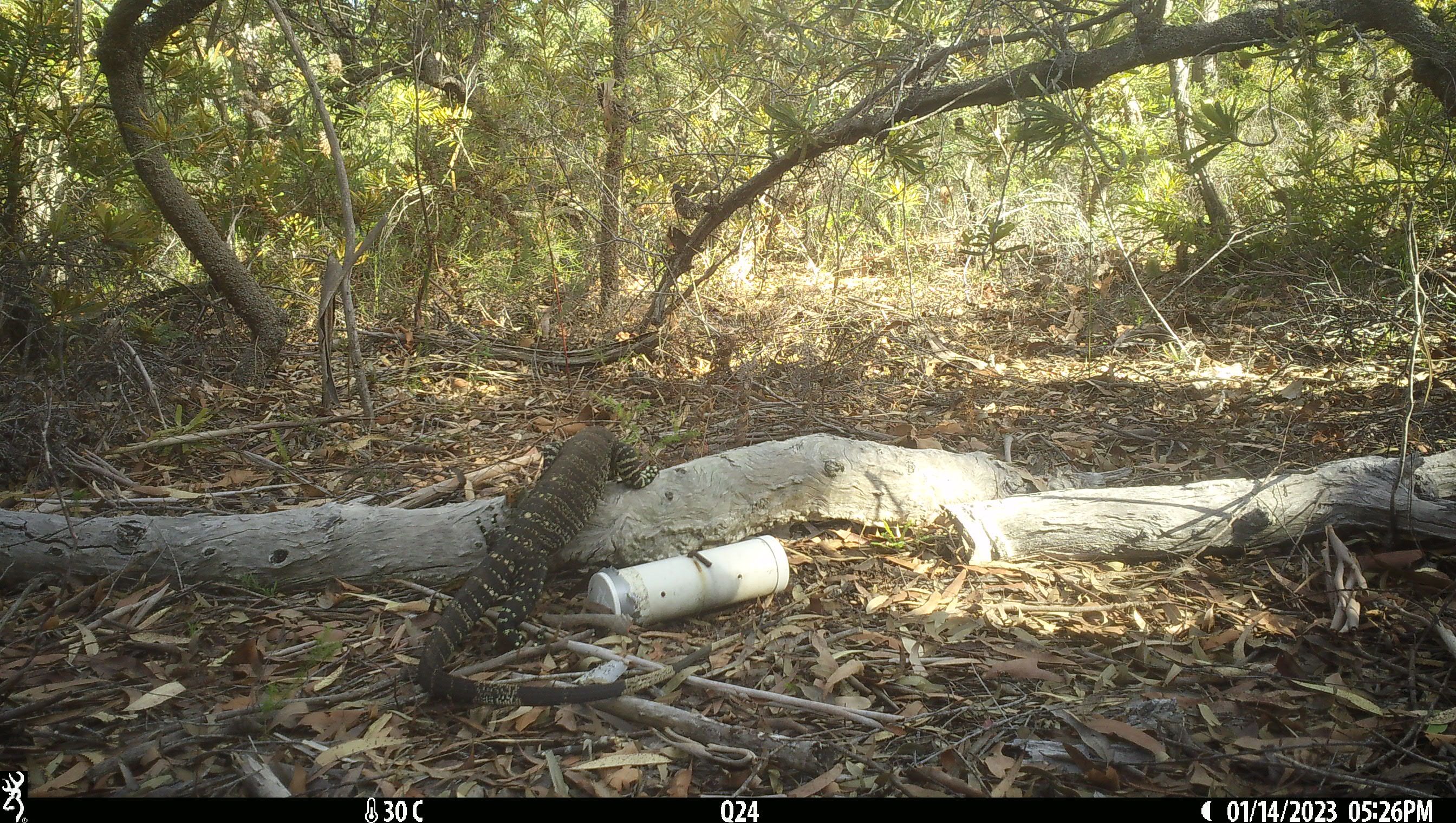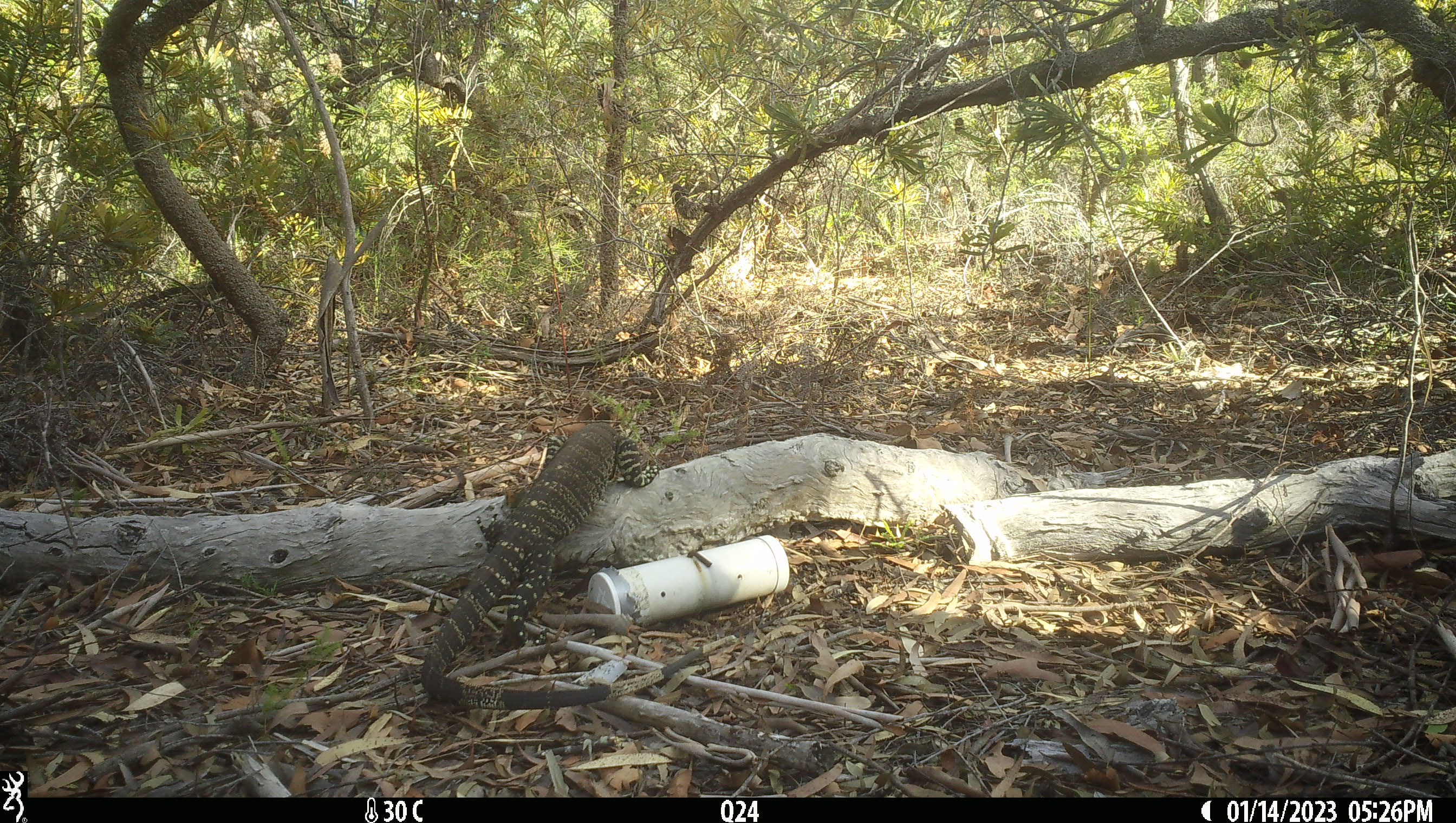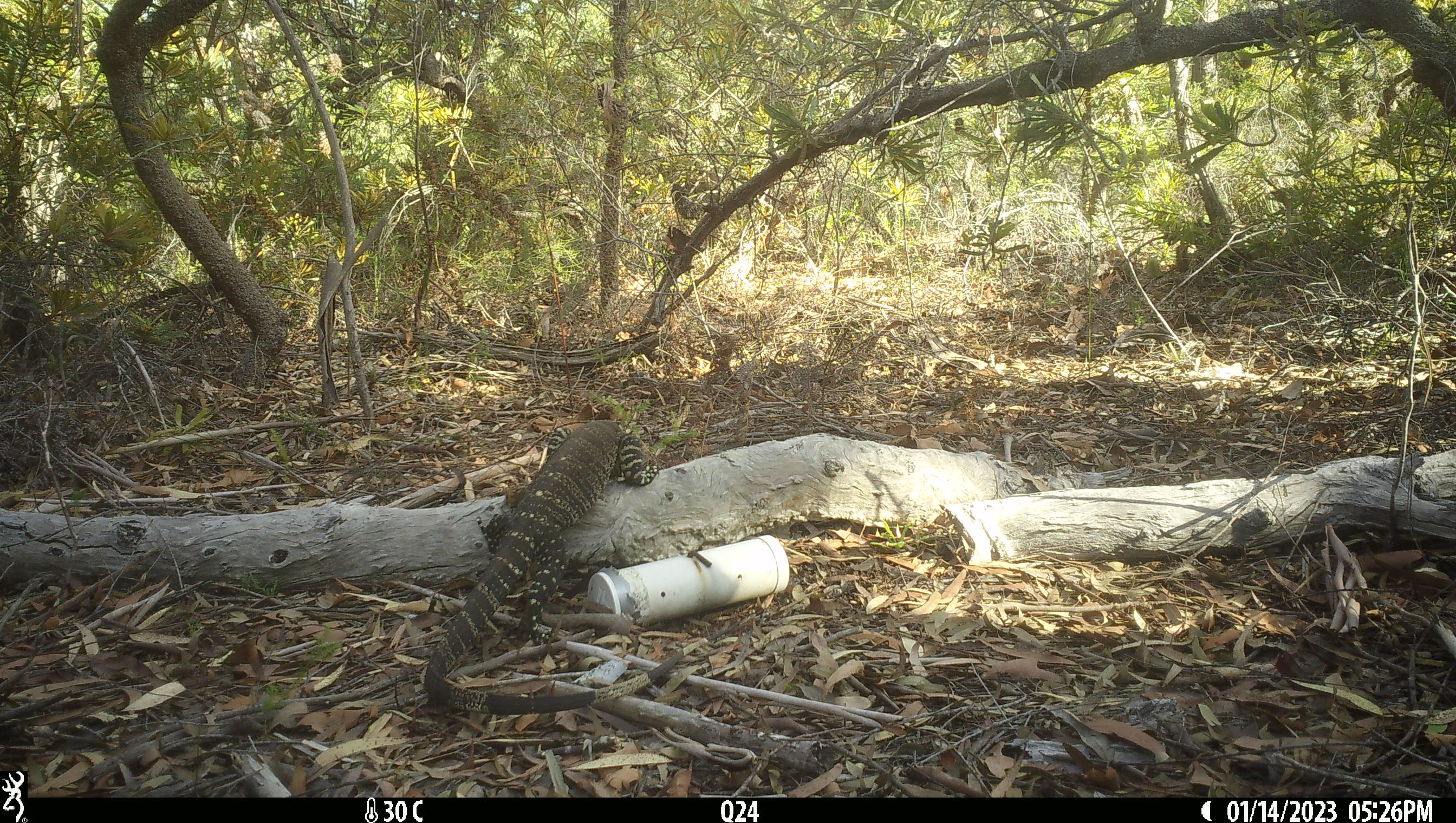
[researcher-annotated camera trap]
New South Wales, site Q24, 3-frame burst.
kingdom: Animalia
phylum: Chordata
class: Reptilia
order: Squamata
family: Varanidae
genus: Varanus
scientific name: Varanus varius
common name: lace monitor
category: goanna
Goanna (lace monitor) (Varanus varius).